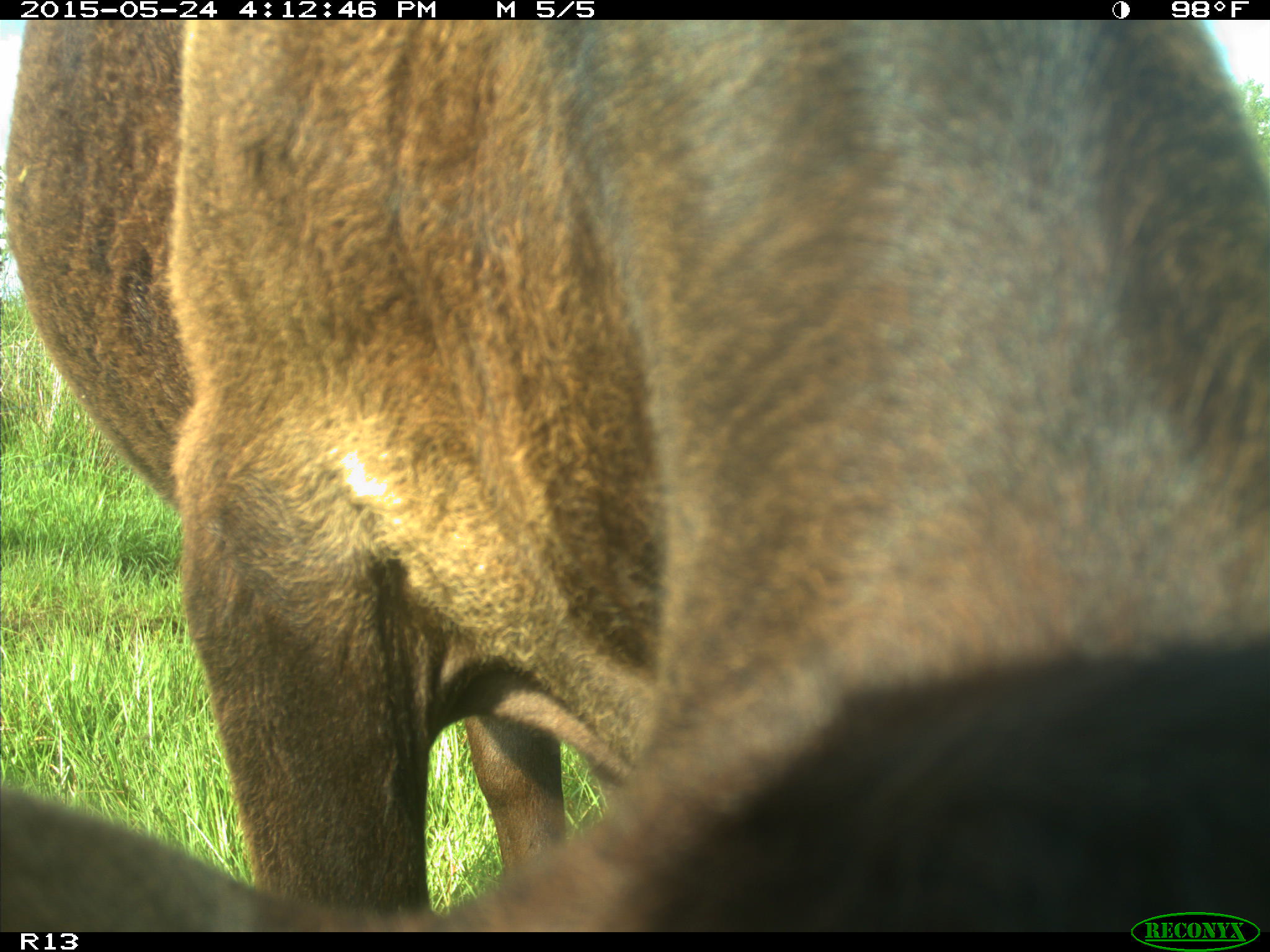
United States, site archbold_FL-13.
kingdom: Animalia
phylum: Chordata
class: Mammalia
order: Artiodactyla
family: Bovidae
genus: Bos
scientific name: Bos taurus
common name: domestic cow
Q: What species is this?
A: Bos taurus (domestic cow).